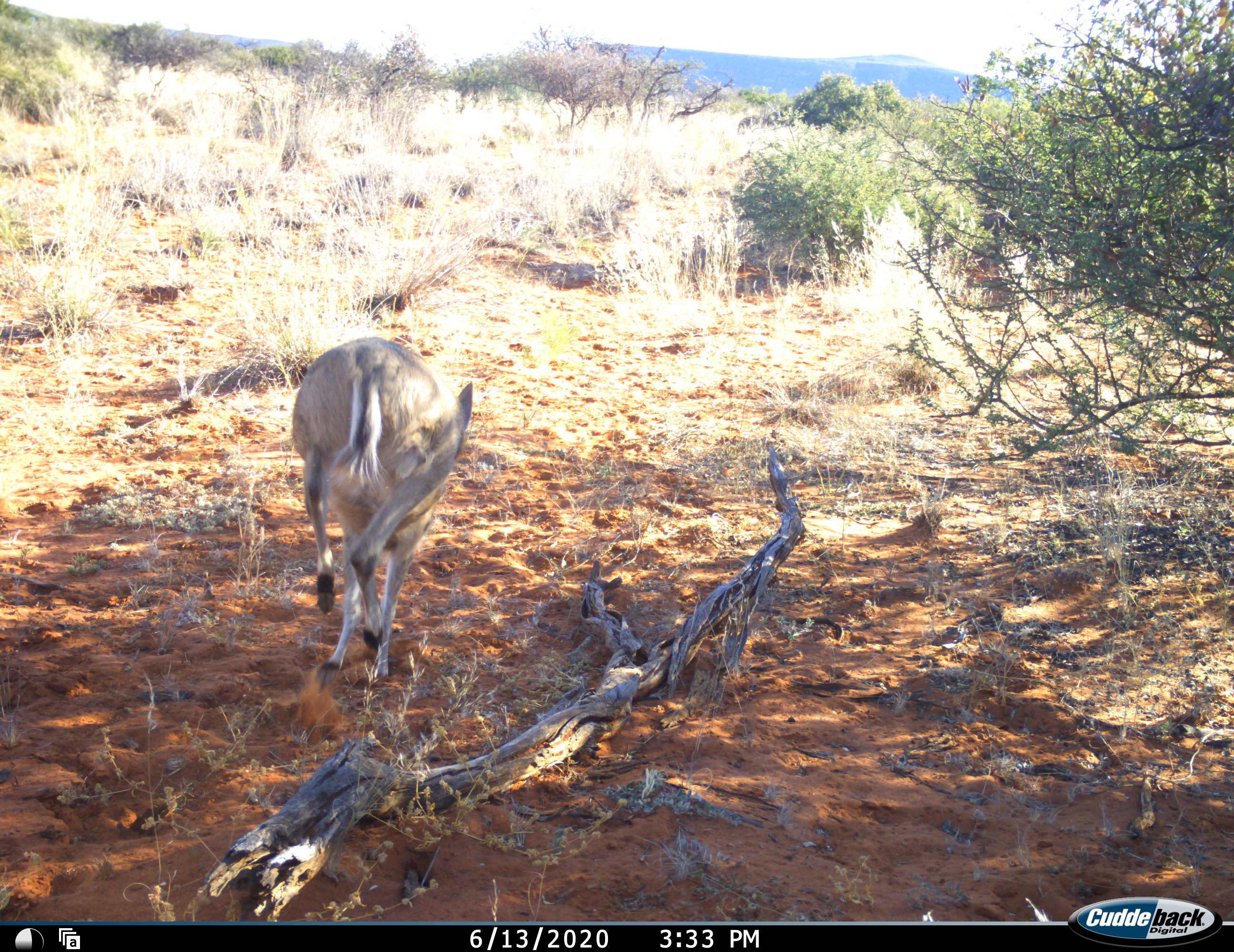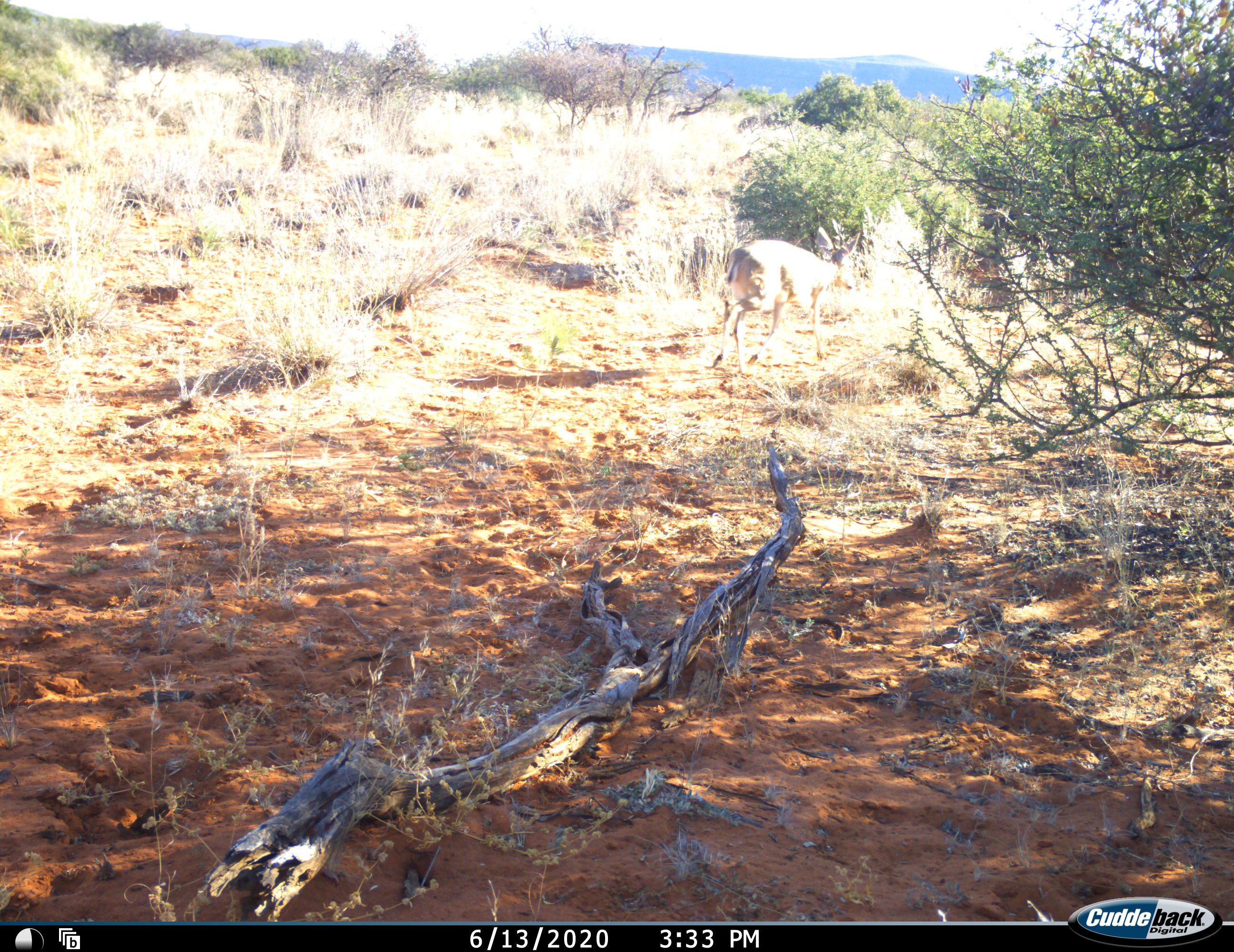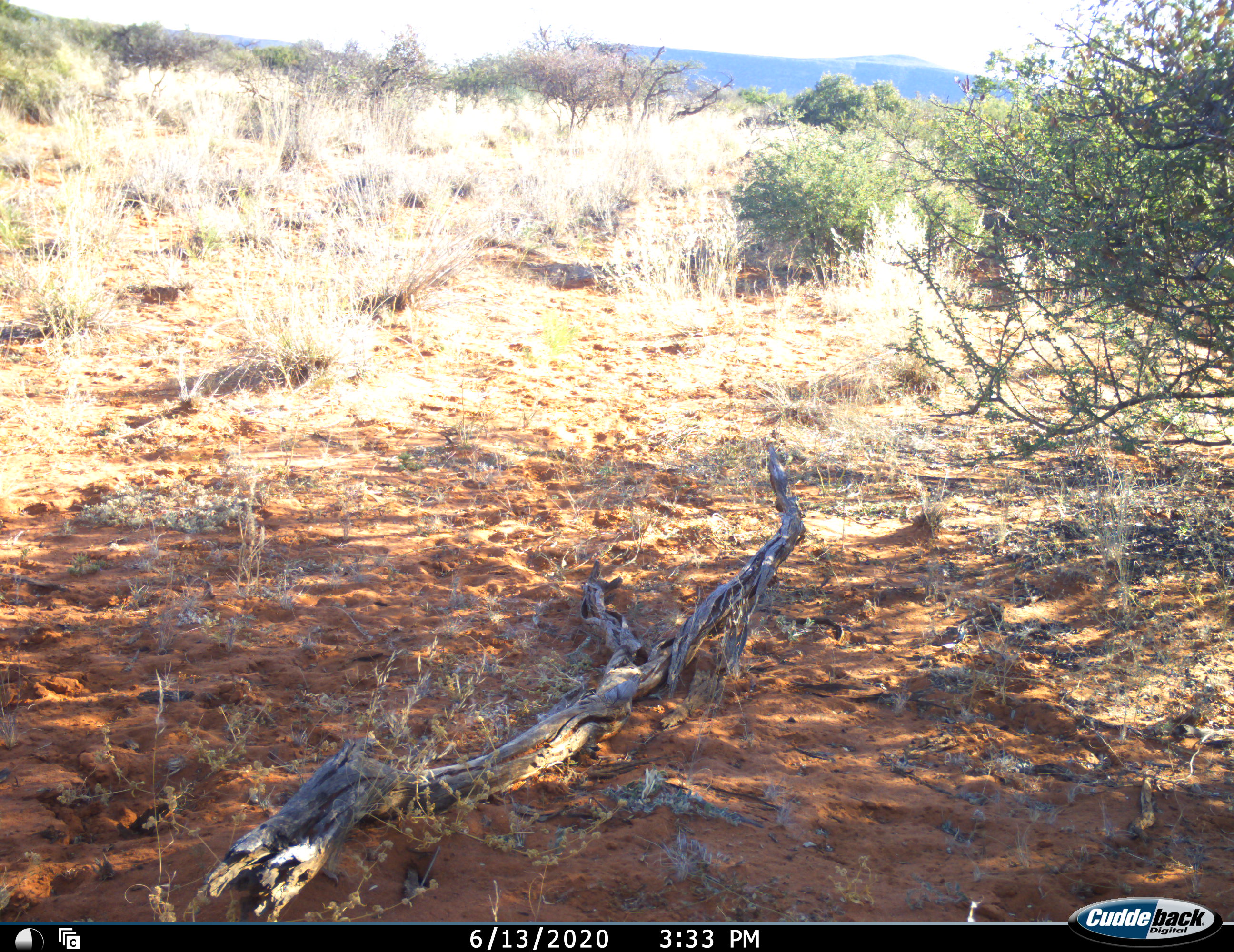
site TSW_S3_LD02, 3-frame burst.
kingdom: Animalia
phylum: Chordata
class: Mammalia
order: Artiodactyla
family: Bovidae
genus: Sylvicapra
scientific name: Sylvicapra grimmia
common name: common duiker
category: duikercommongrey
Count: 1.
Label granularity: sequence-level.